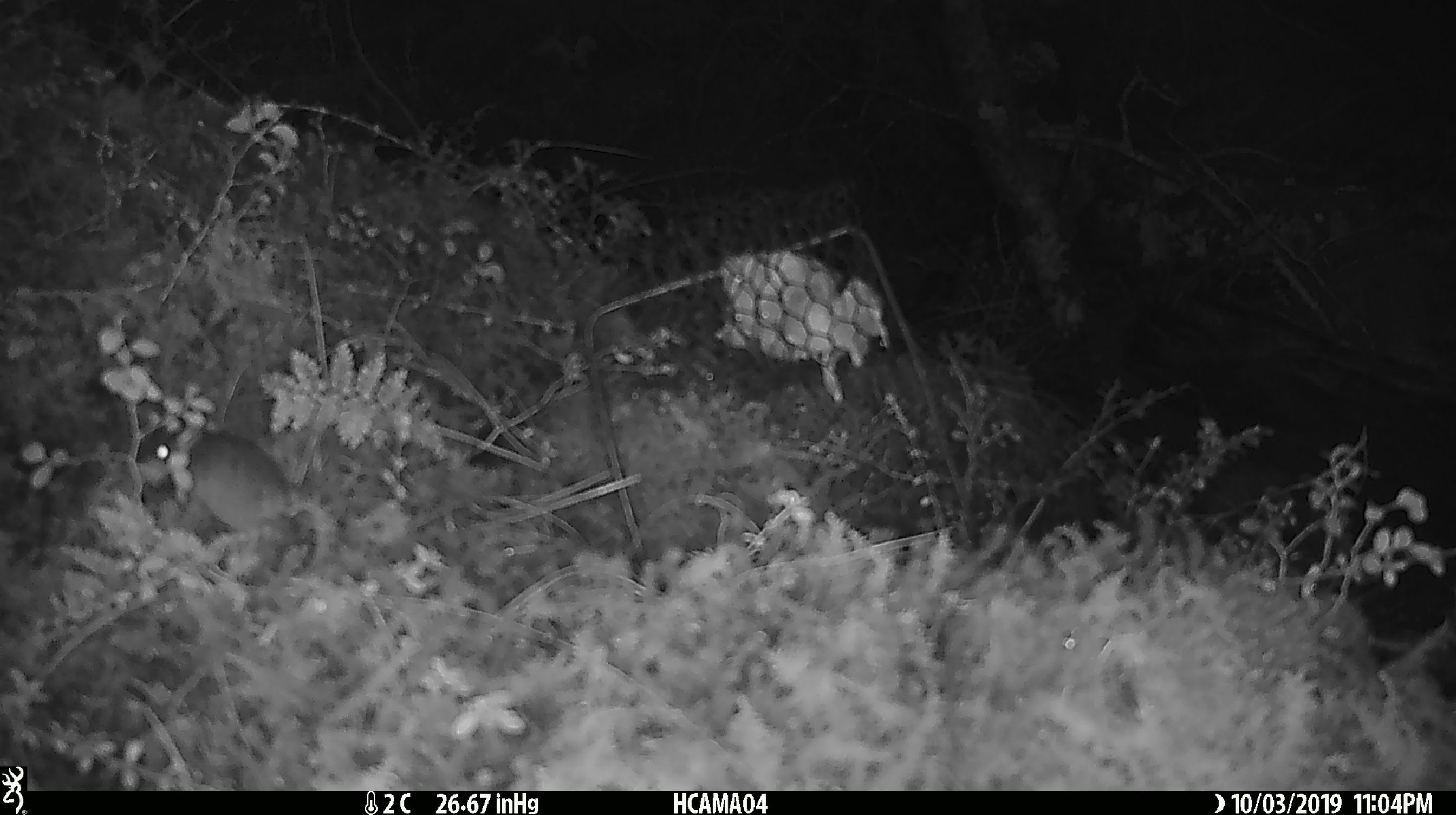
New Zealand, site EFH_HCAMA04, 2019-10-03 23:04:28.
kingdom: Animalia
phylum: Chordata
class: Mammalia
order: Rodentia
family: Muridae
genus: Mus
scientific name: Mus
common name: mouse